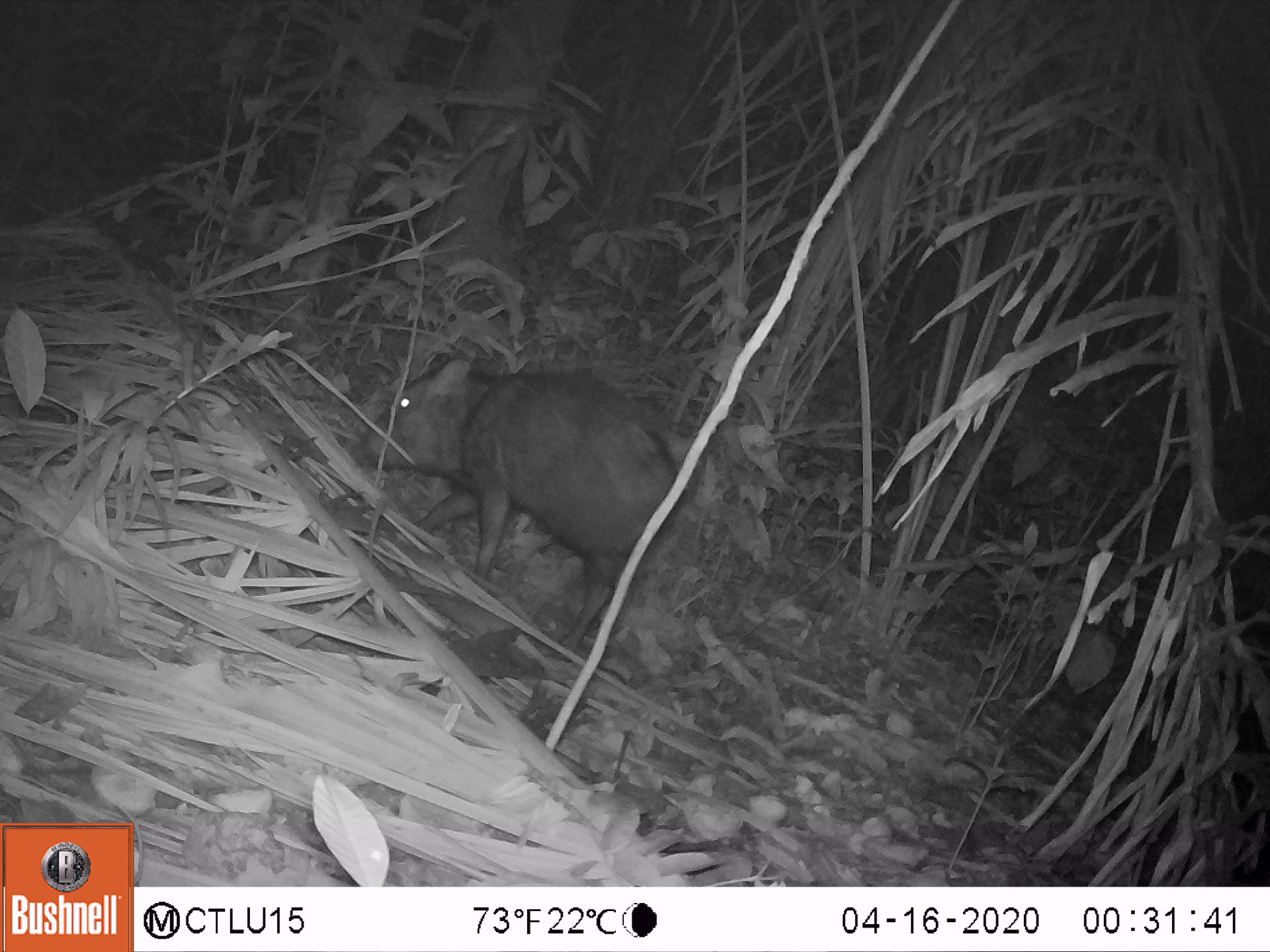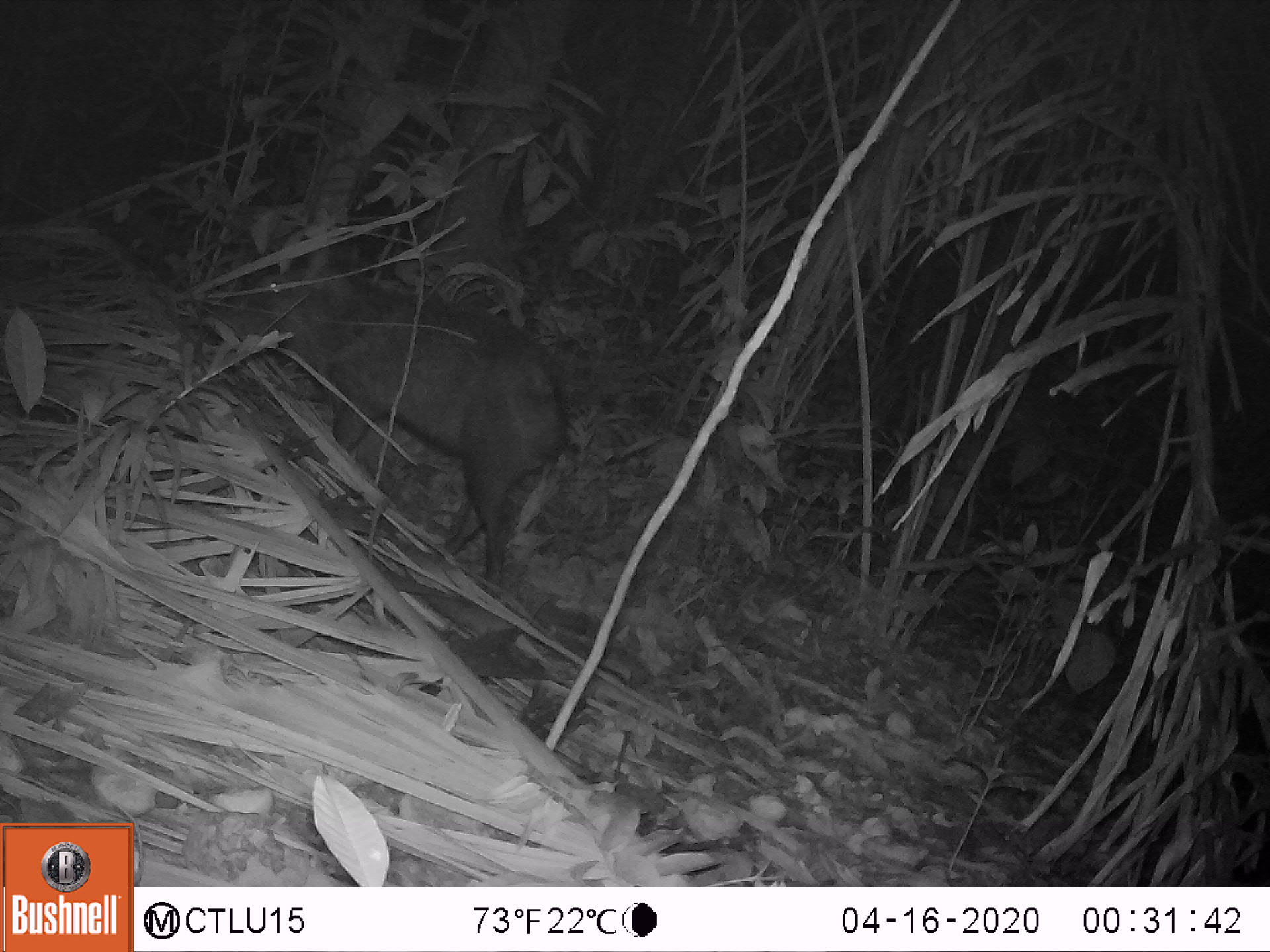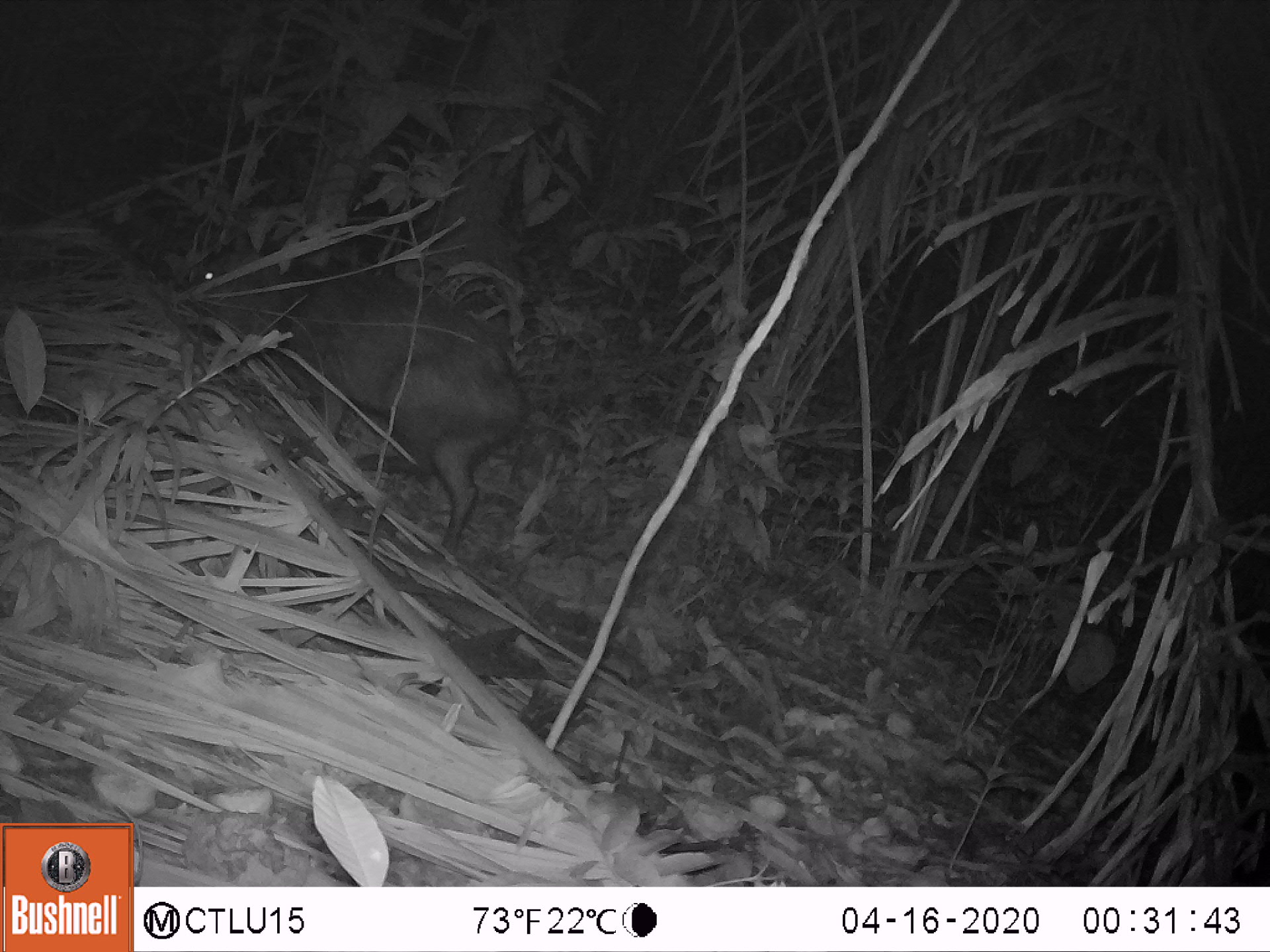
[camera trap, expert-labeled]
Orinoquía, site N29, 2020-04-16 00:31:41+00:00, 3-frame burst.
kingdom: Animalia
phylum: Chordata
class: Mammalia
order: Artiodactyla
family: Tayassuidae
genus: Pecari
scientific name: Pecari tajacu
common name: collared peccary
Collared peccary (Pecari tajacu).